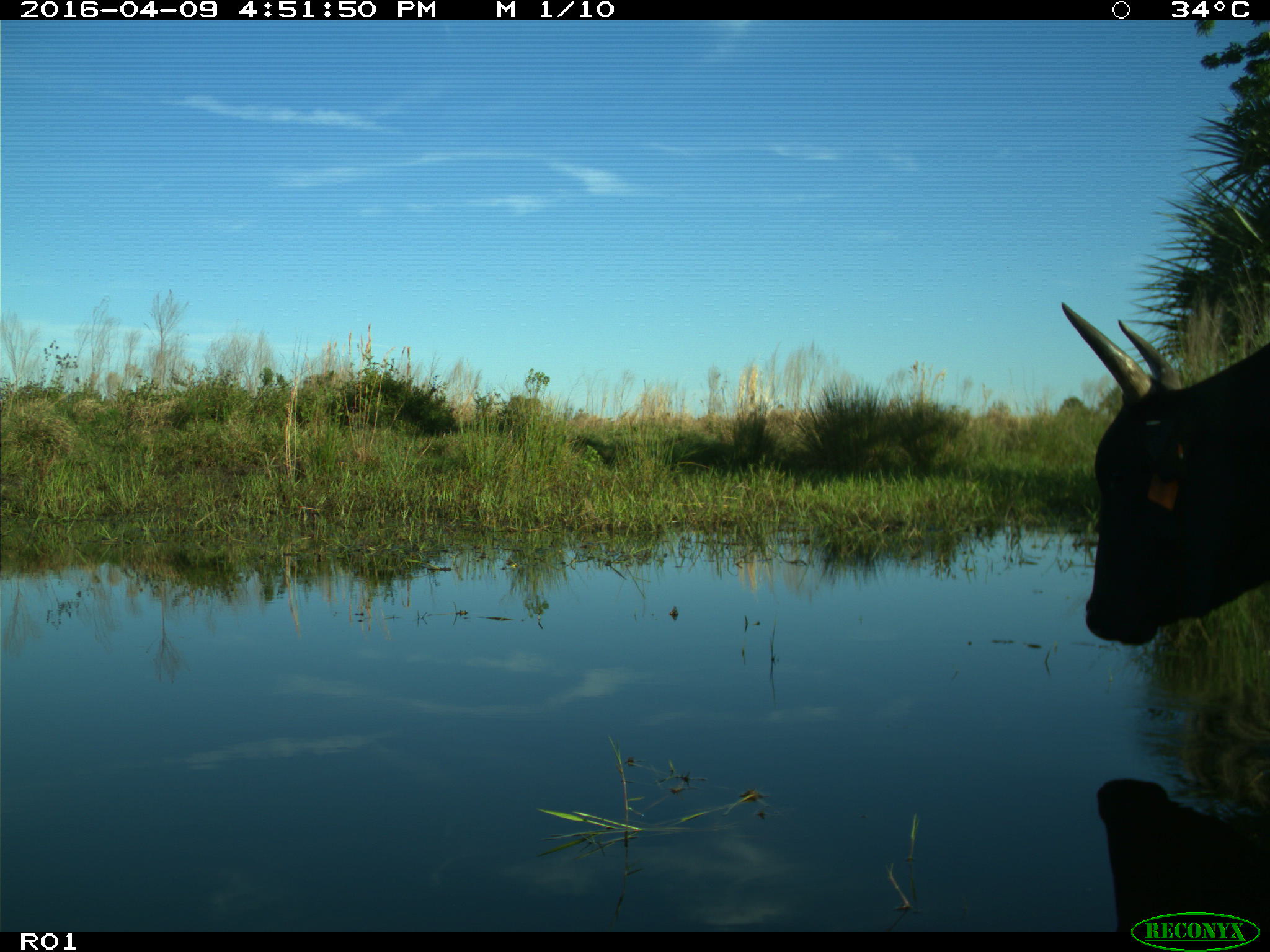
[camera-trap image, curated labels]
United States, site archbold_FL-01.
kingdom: Animalia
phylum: Chordata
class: Mammalia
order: Artiodactyla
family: Bovidae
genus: Bos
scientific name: Bos taurus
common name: domestic cow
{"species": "Bos taurus (domestic cow)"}